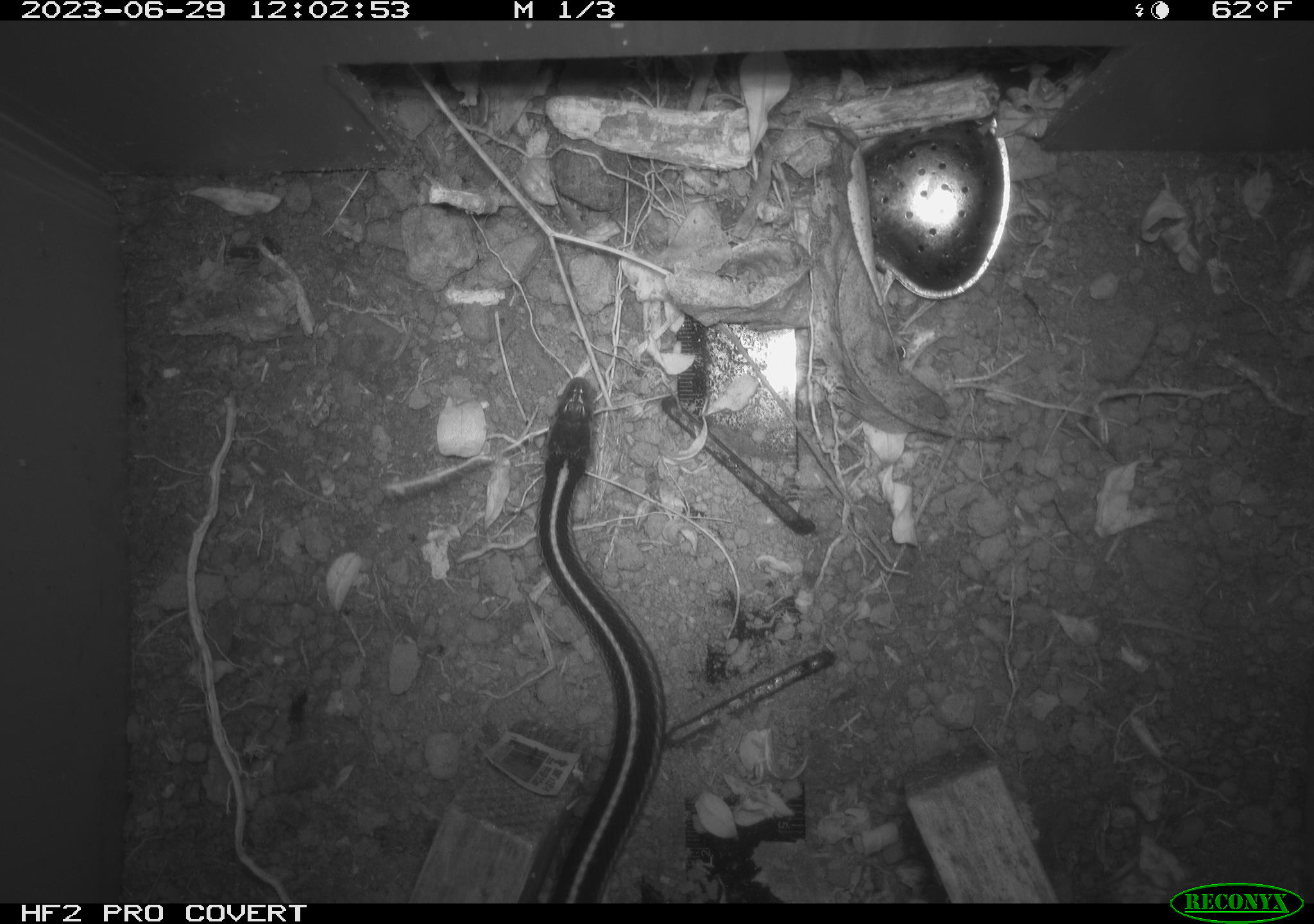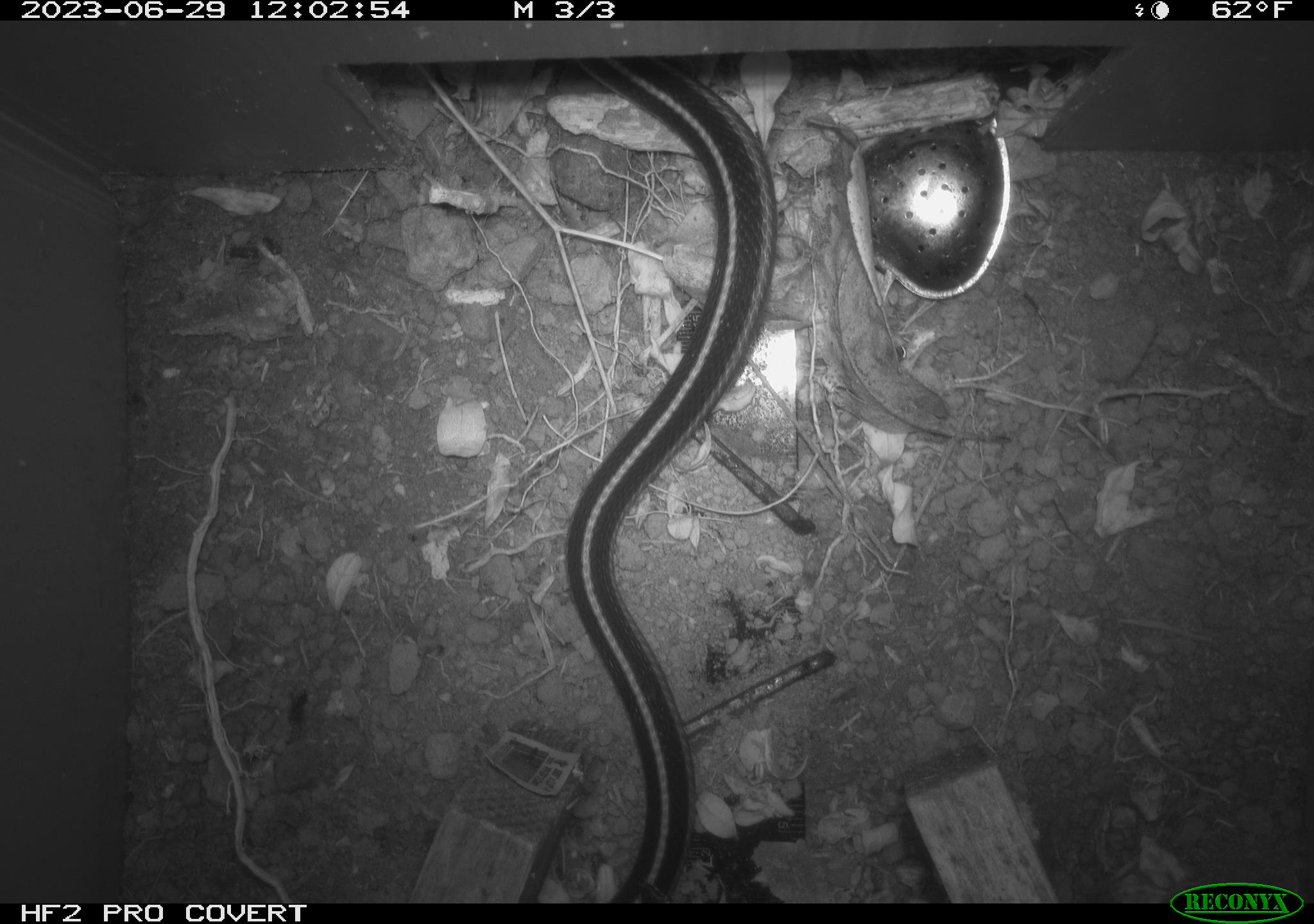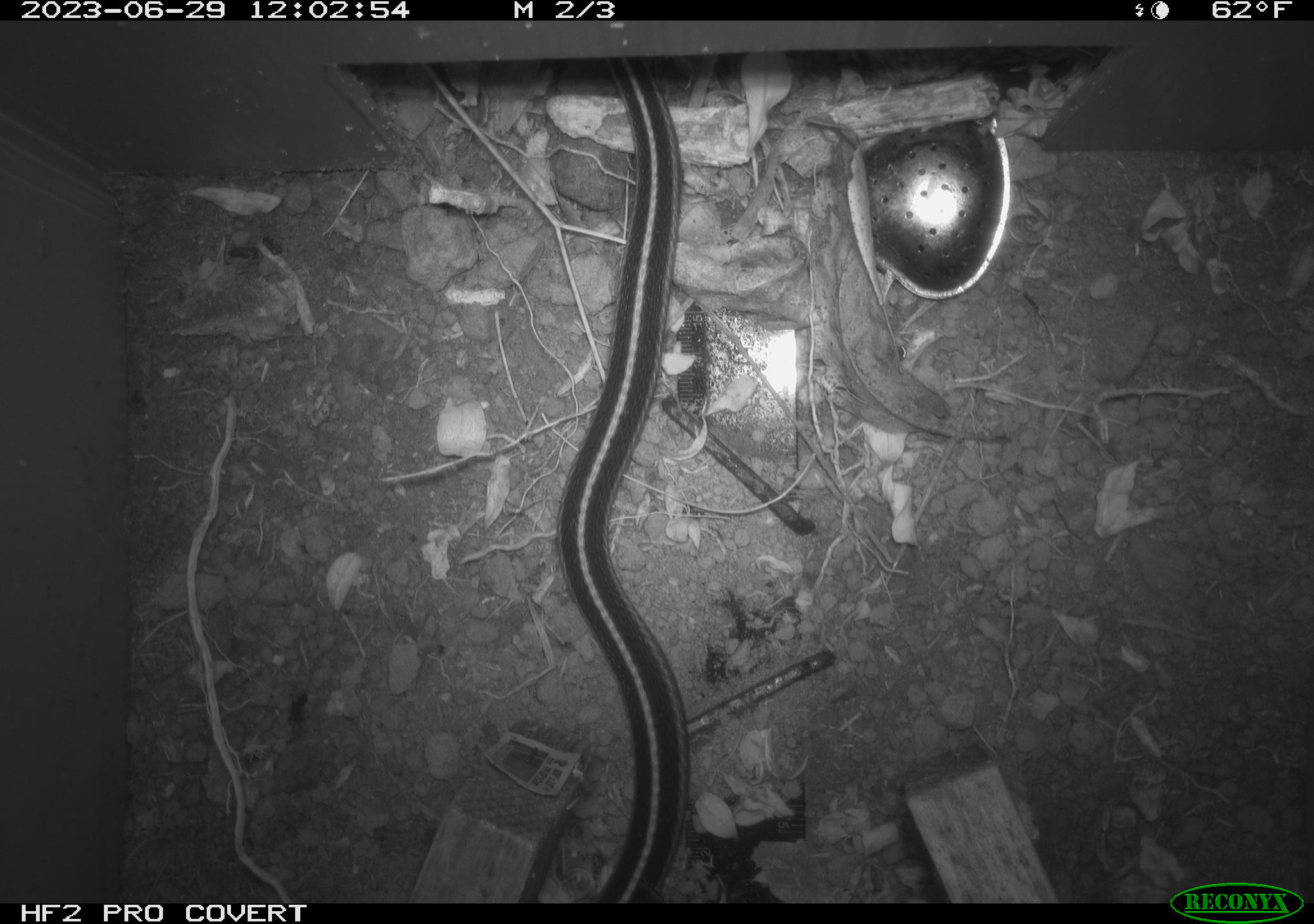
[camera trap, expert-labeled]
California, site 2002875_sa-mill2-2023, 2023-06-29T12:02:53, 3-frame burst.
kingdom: Animalia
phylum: Chordata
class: Reptilia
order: Squamata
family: Colubridae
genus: Thamnophis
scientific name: Thamnophis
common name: american gartersnakes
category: thamnophis species